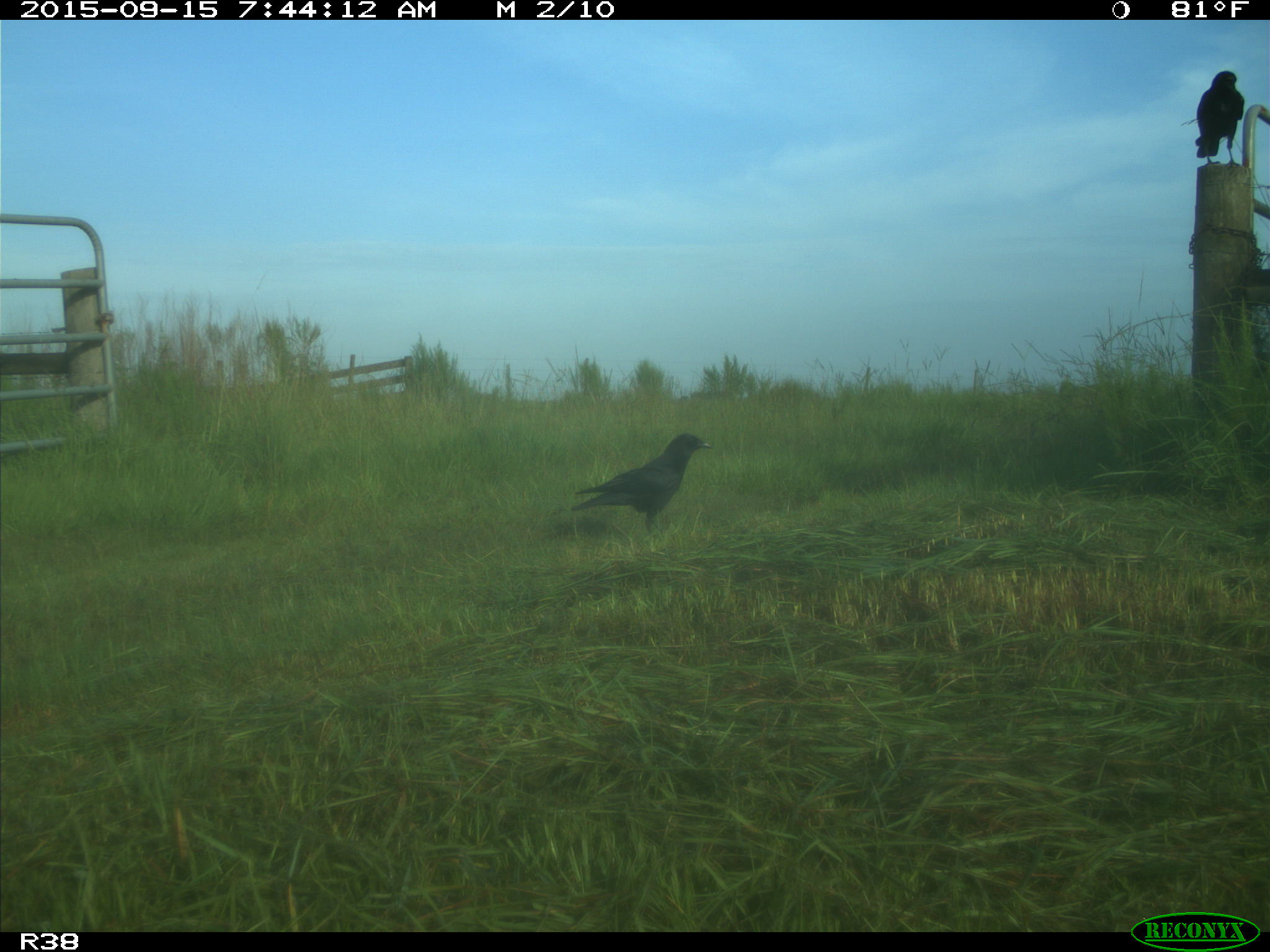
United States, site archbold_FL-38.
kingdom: Animalia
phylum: Chordata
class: Aves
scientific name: Aves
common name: birds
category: unidentified bird